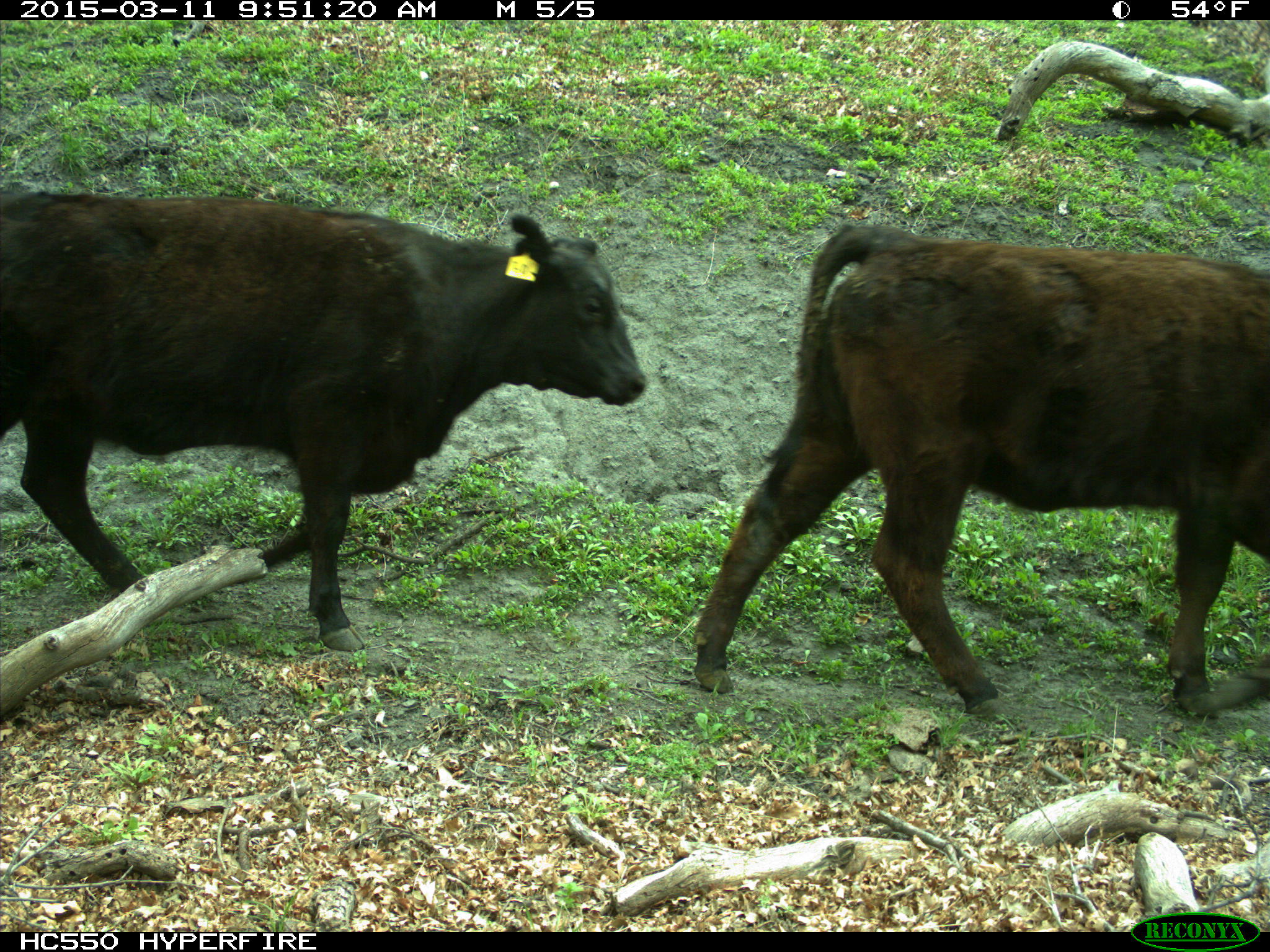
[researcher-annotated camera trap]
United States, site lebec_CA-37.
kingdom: Animalia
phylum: Chordata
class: Mammalia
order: Artiodactyla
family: Bovidae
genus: Bos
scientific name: Bos taurus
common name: domestic cow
Bos taurus (domestic cow).